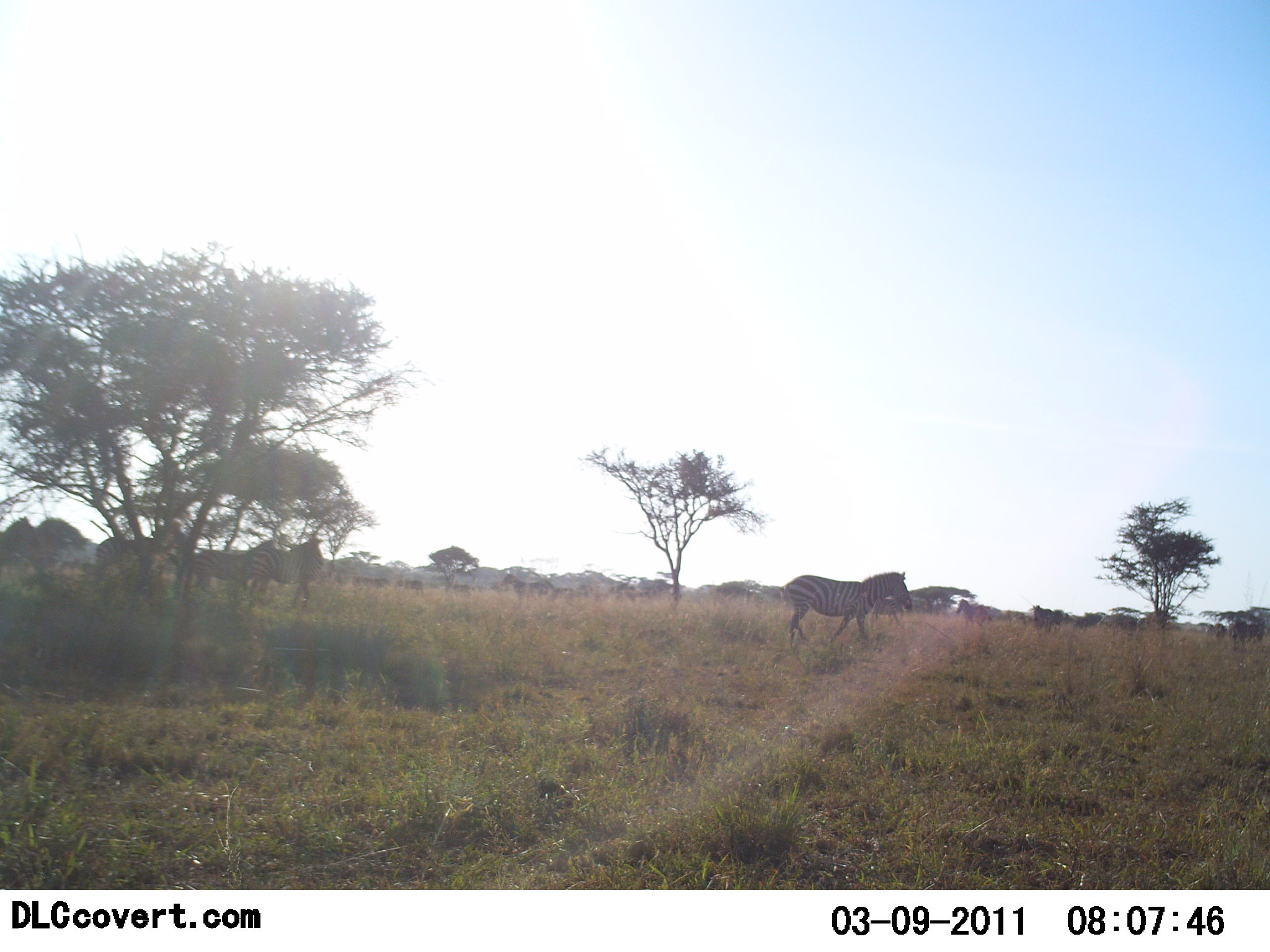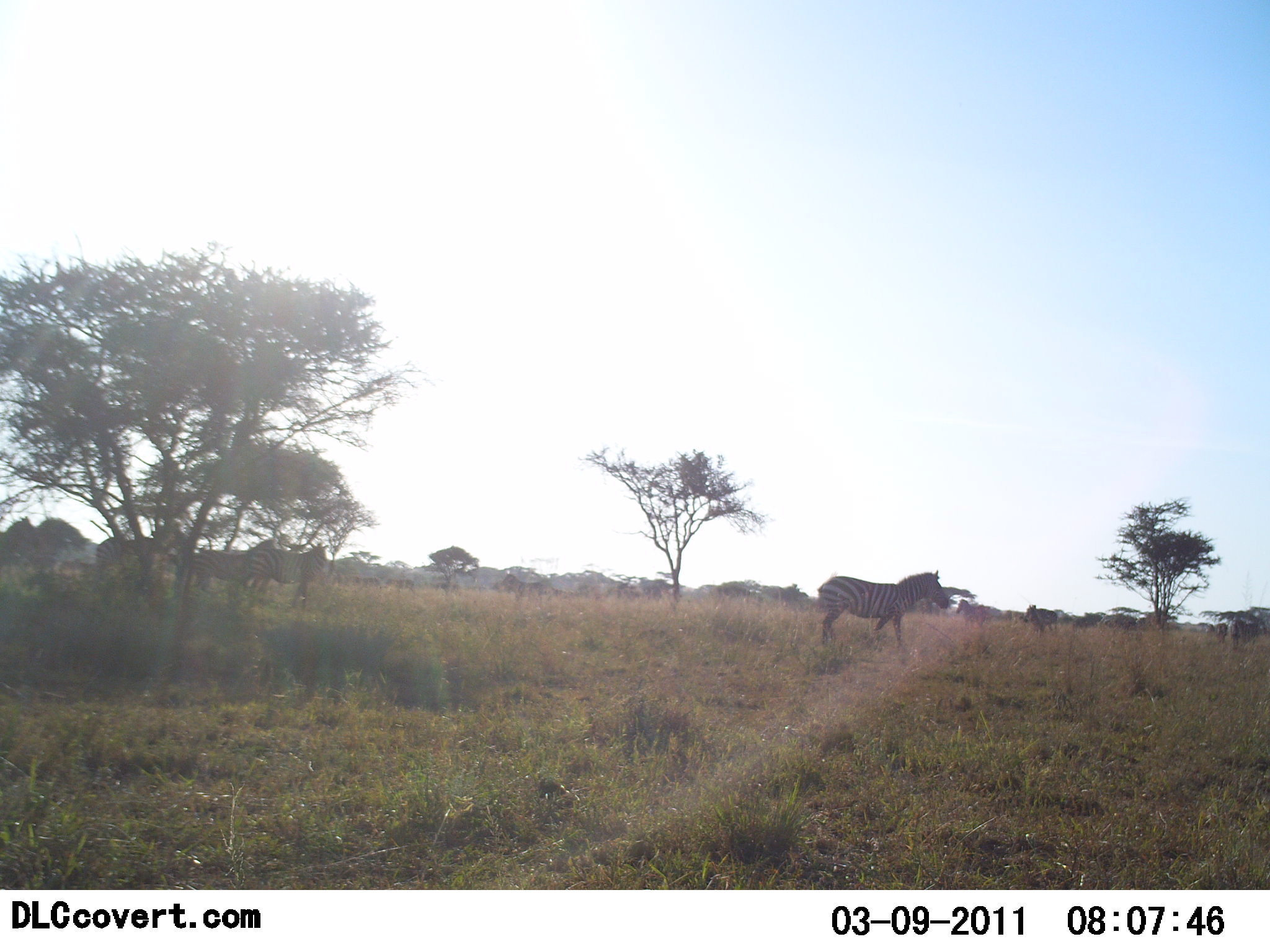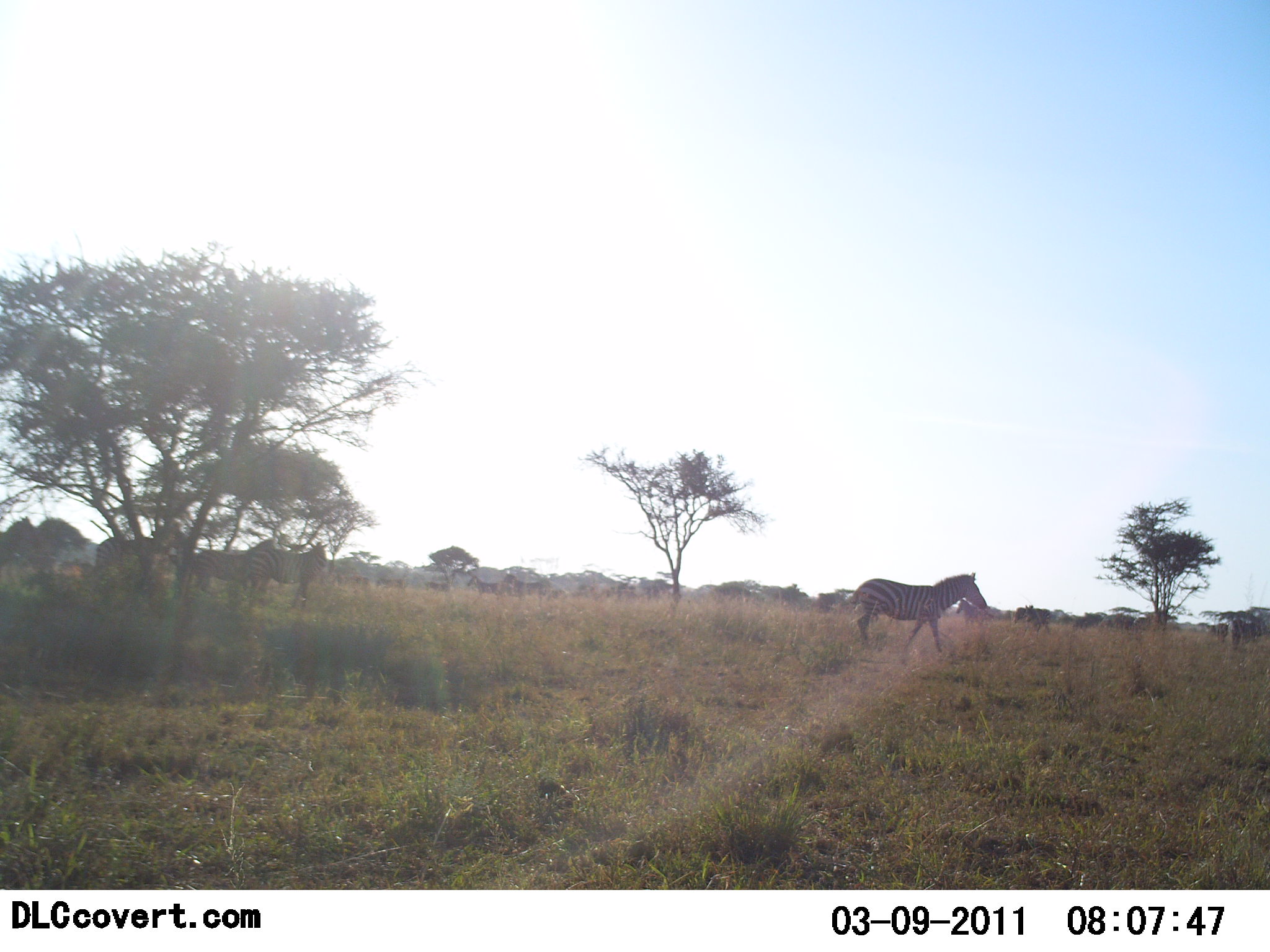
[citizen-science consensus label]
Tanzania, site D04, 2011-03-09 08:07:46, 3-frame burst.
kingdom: Animalia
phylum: Chordata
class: Mammalia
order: Perissodactyla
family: Equidae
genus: Equus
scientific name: Equus quagga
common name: plains zebra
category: zebra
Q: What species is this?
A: Zebra (plains zebra) (Equus quagga).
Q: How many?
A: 4.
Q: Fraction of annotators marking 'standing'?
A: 27%.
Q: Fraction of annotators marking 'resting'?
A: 0%.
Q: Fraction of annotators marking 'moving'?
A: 91%.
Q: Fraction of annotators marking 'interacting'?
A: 0%.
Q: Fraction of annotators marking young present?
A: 0%.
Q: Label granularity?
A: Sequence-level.